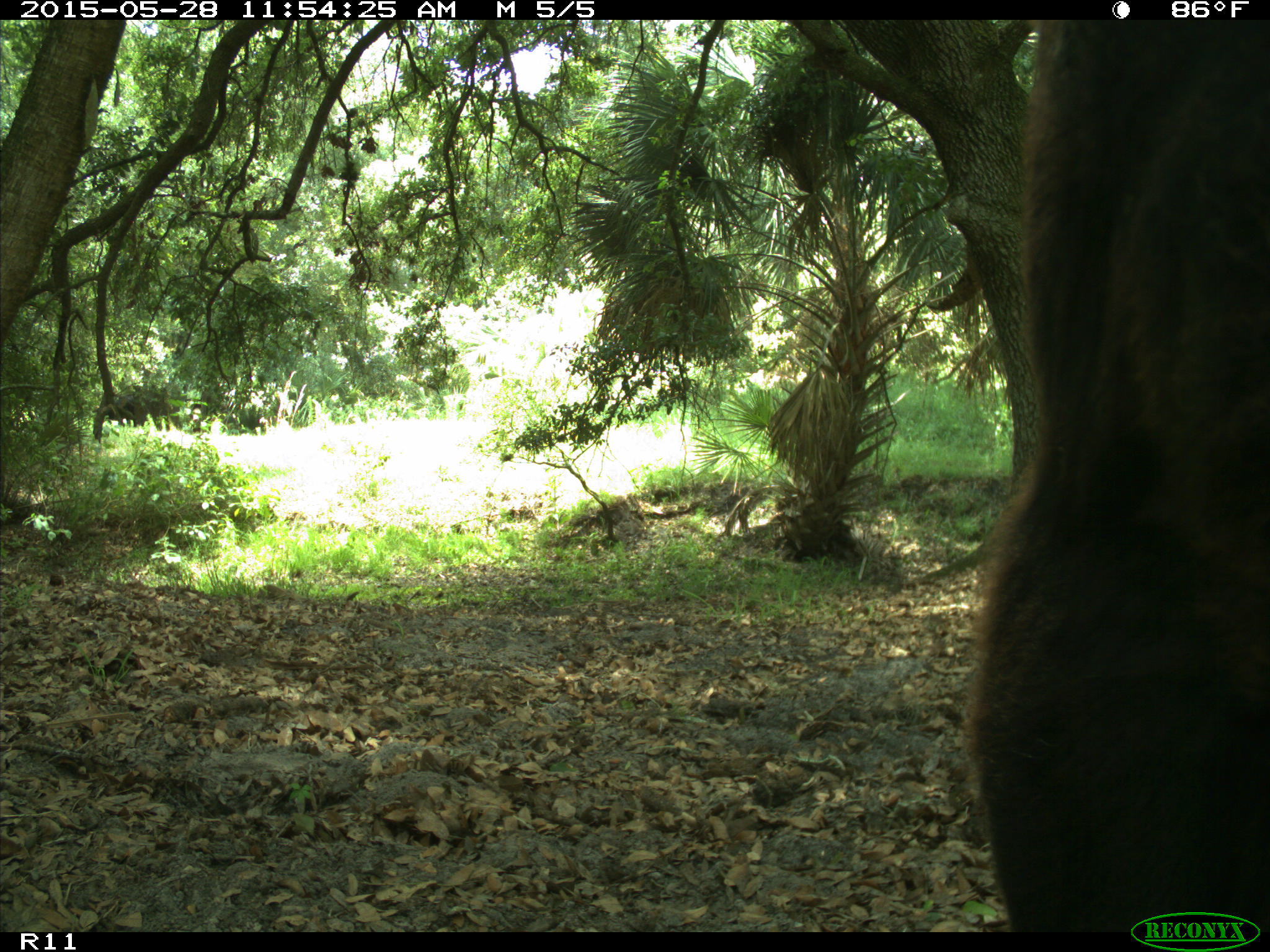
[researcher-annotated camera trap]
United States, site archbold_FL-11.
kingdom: Animalia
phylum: Chordata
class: Mammalia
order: Artiodactyla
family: Bovidae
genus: Bos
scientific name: Bos taurus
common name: domestic cow